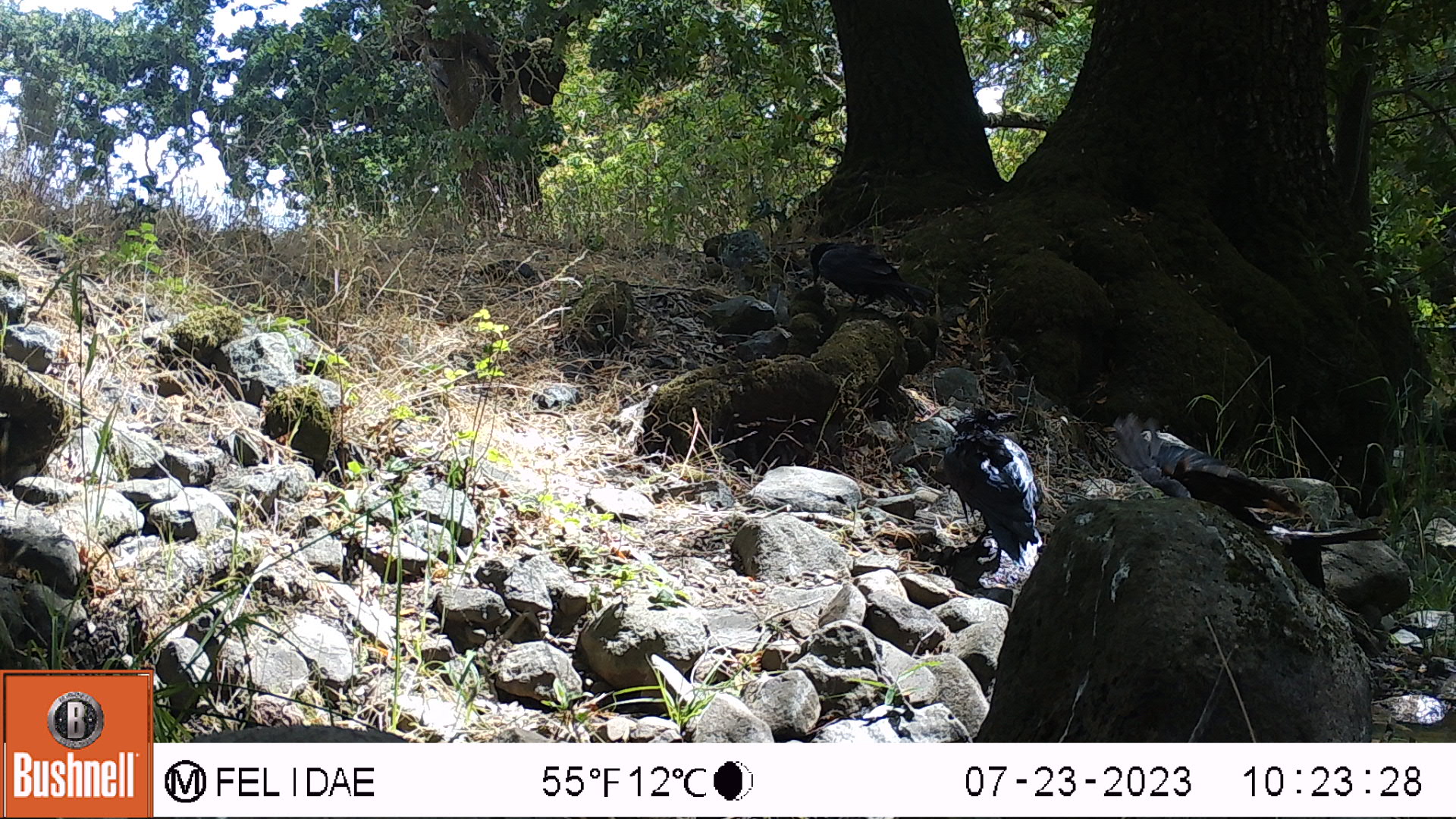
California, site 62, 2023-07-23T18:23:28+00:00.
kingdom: Animalia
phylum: Chordata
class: Aves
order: Passeriformes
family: Corvidae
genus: Corvus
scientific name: Corvus brachyrhynchos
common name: american crow